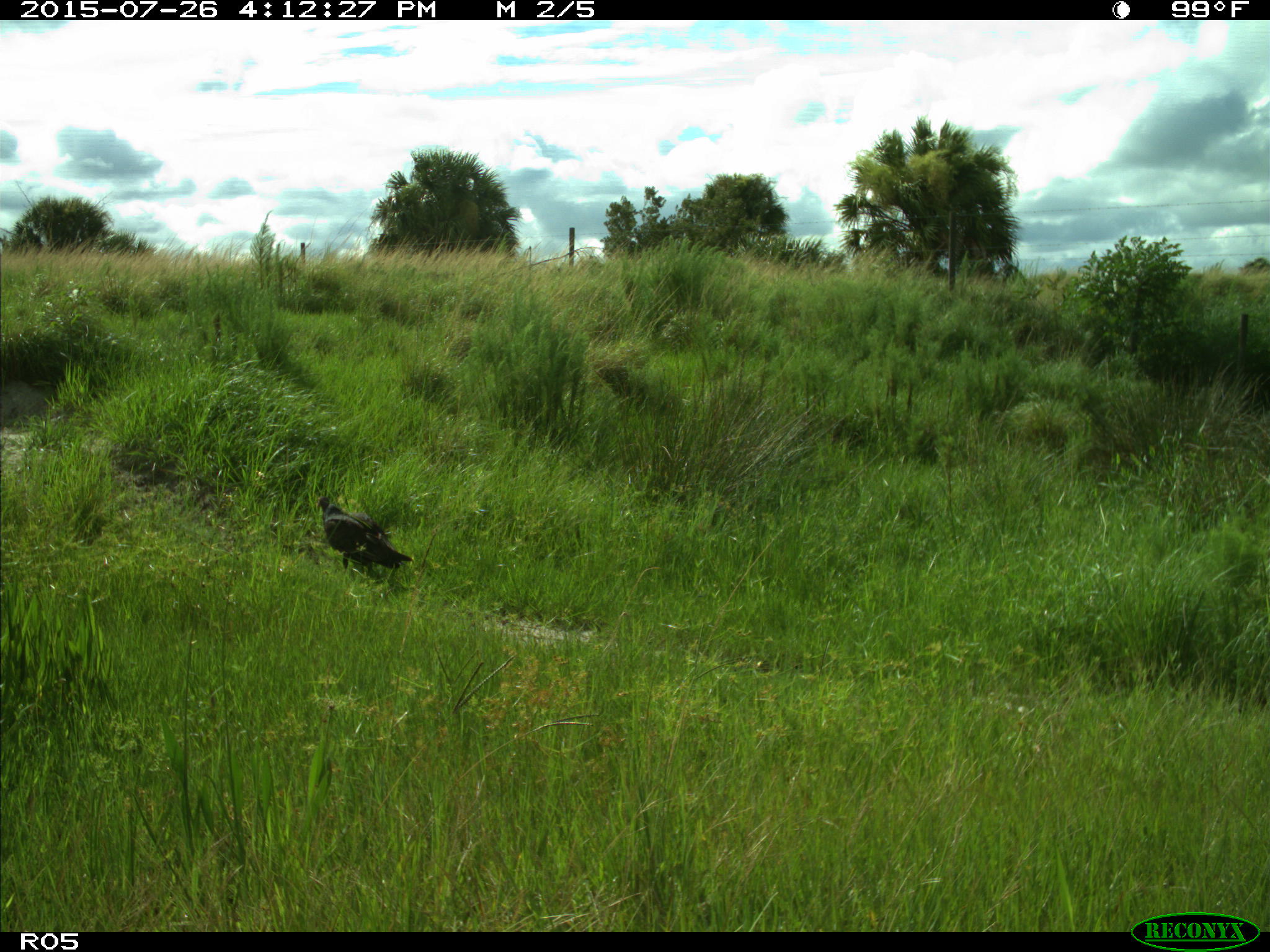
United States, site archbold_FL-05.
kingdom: Animalia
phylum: Chordata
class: Aves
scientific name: Aves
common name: birds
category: unidentified bird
Unidentified bird (birds) (Aves).